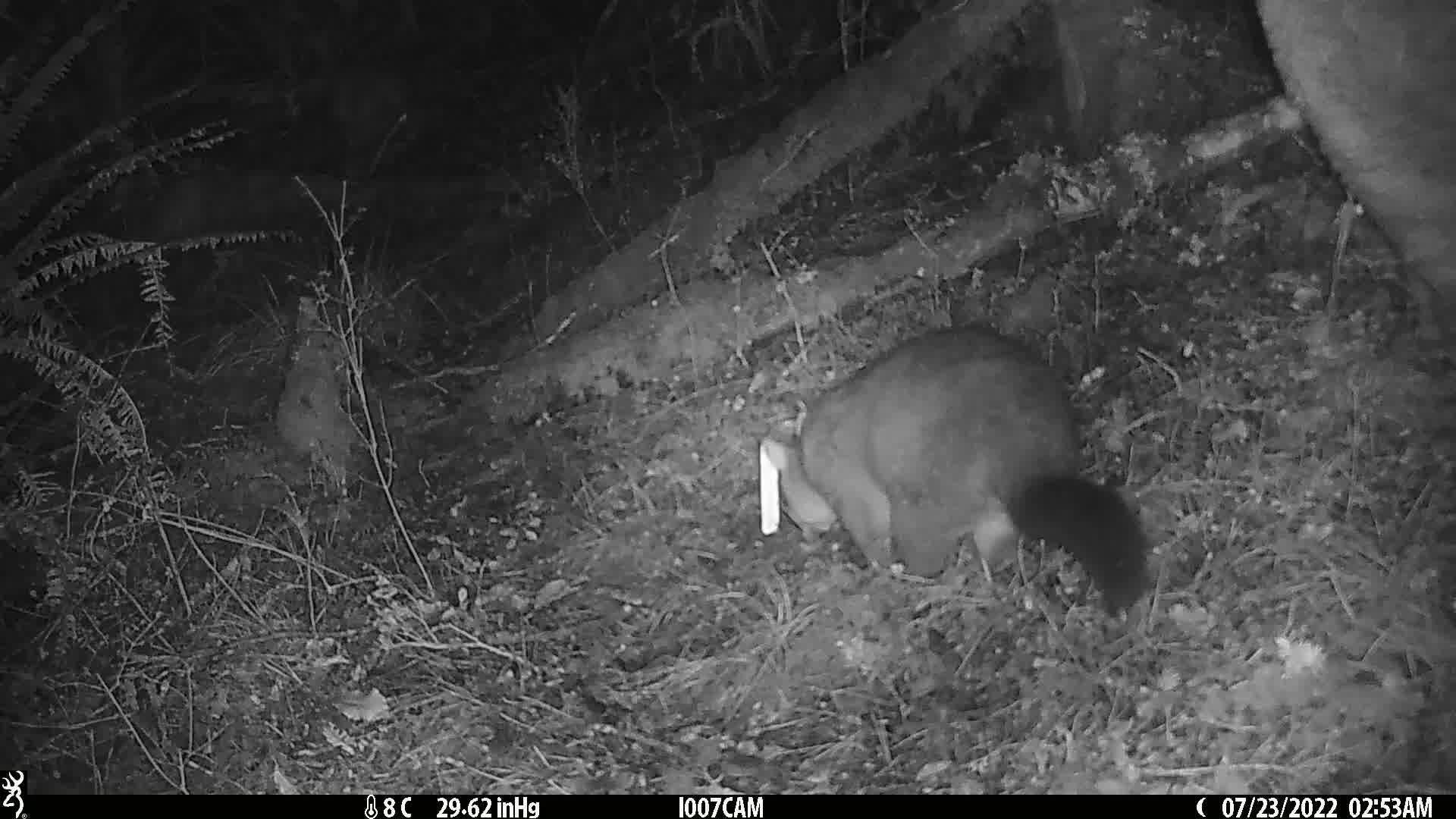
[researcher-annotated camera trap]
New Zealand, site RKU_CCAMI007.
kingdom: Animalia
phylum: Chordata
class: Mammalia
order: Diprotodontia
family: Phalangeridae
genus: Trichosurus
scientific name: Trichosurus vulpecula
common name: common brushtail possum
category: possum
Possum (common brushtail possum) (Trichosurus vulpecula).